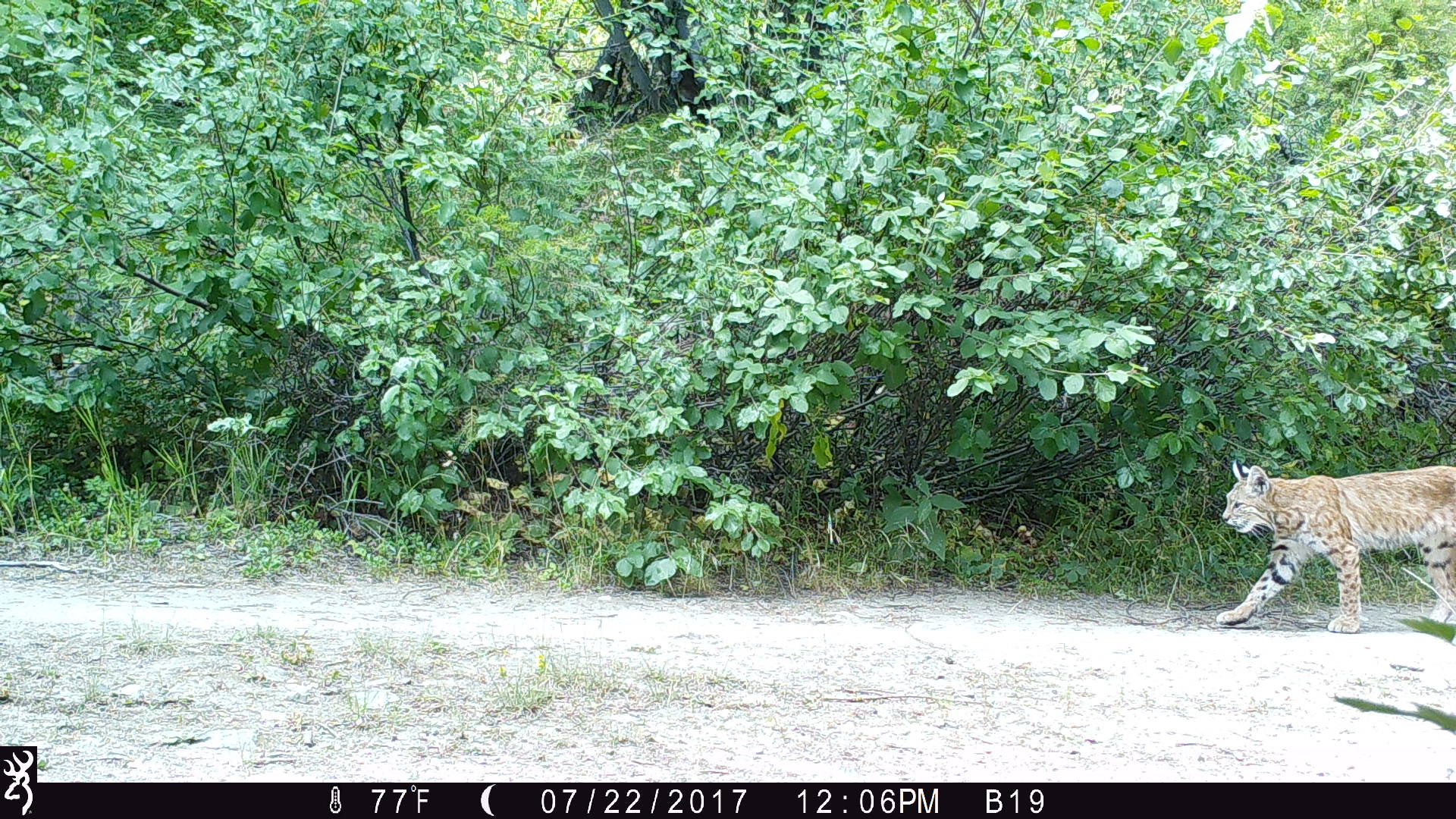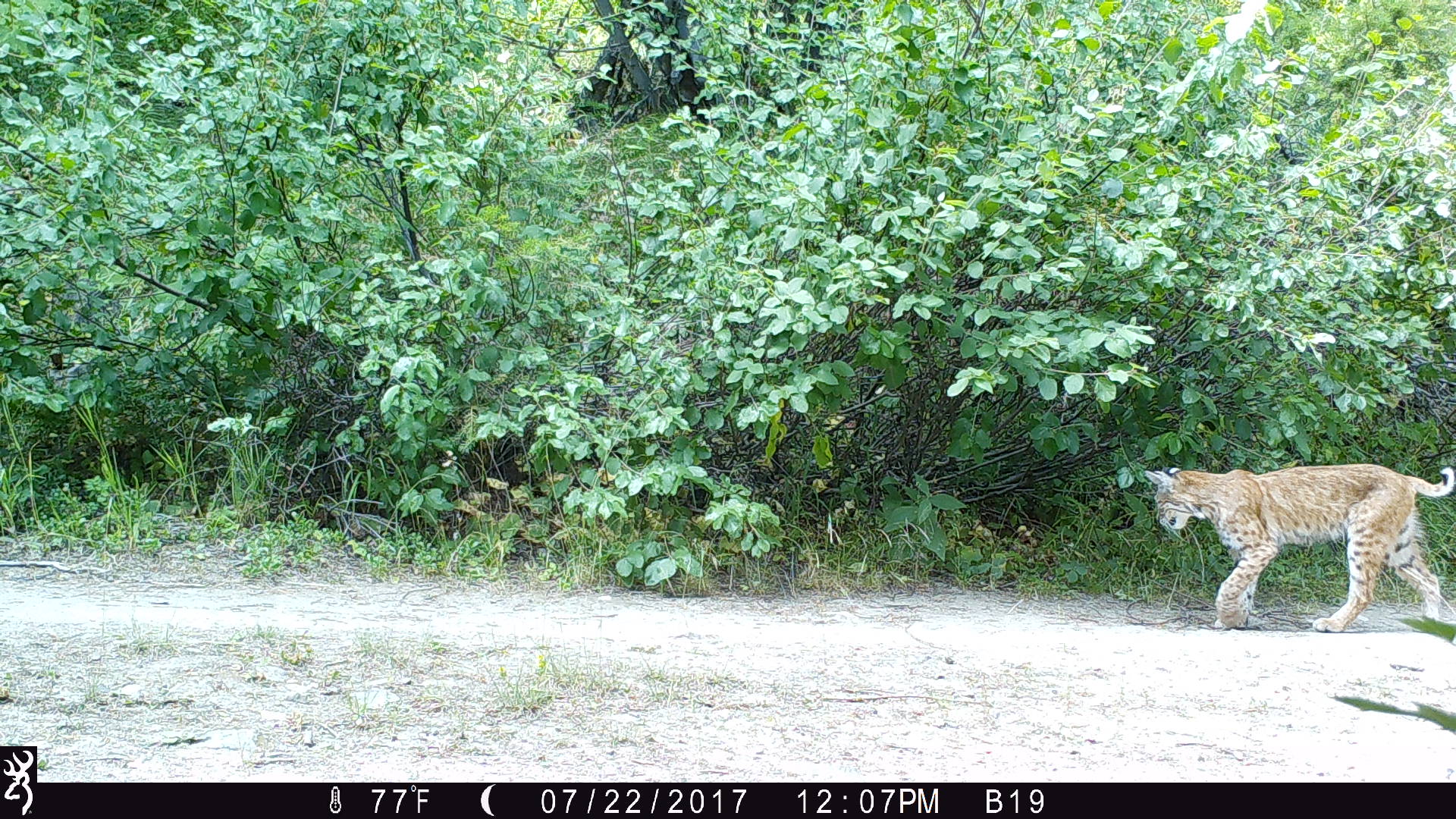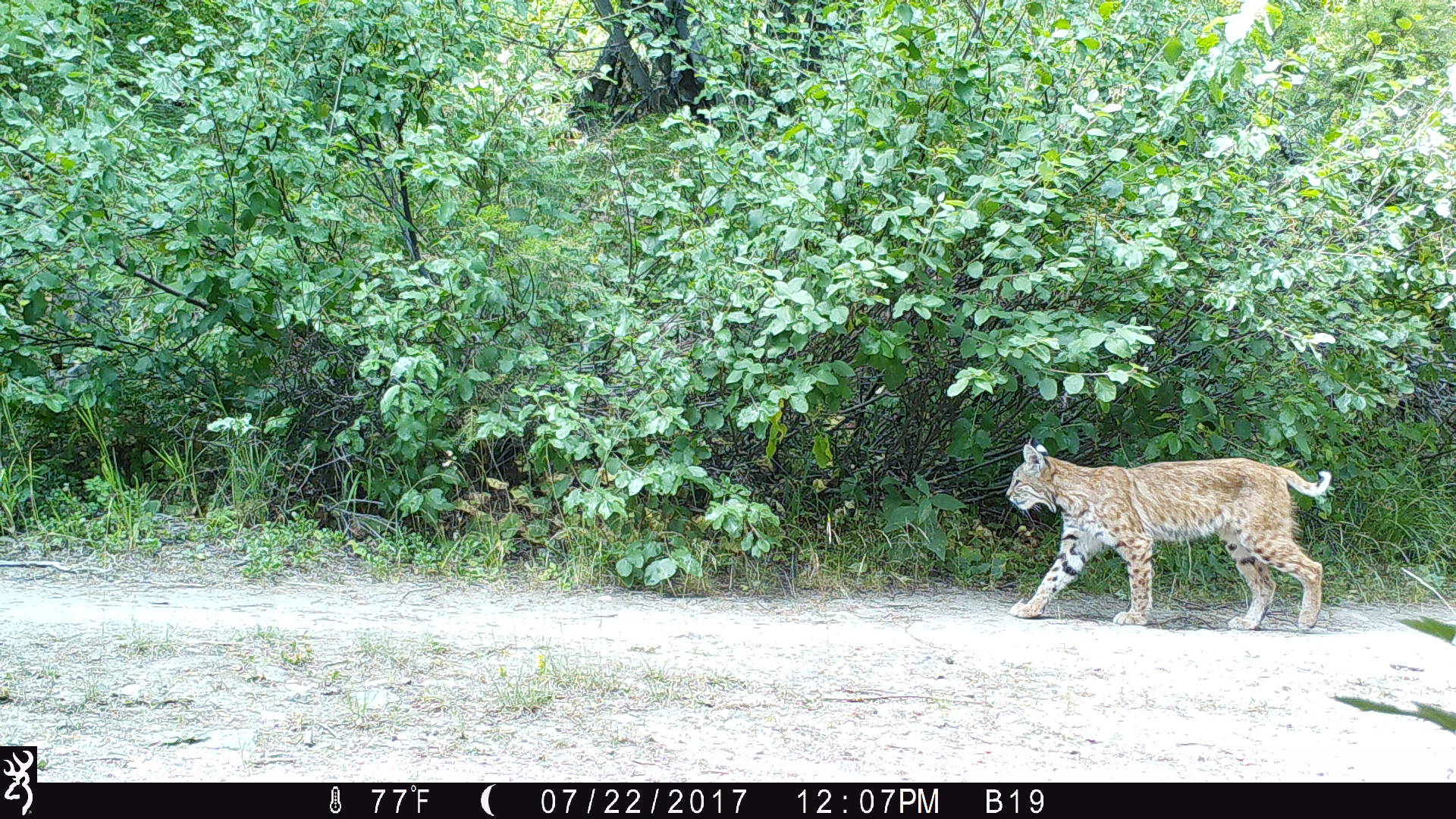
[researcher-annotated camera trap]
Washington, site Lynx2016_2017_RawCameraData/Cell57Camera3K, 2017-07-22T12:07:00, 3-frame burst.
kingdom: Animalia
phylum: Chordata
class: Mammalia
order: Carnivora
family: Felidae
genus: Lynx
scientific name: Lynx rufus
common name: bobcat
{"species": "Lynx rufus (bobcat)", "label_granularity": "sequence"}